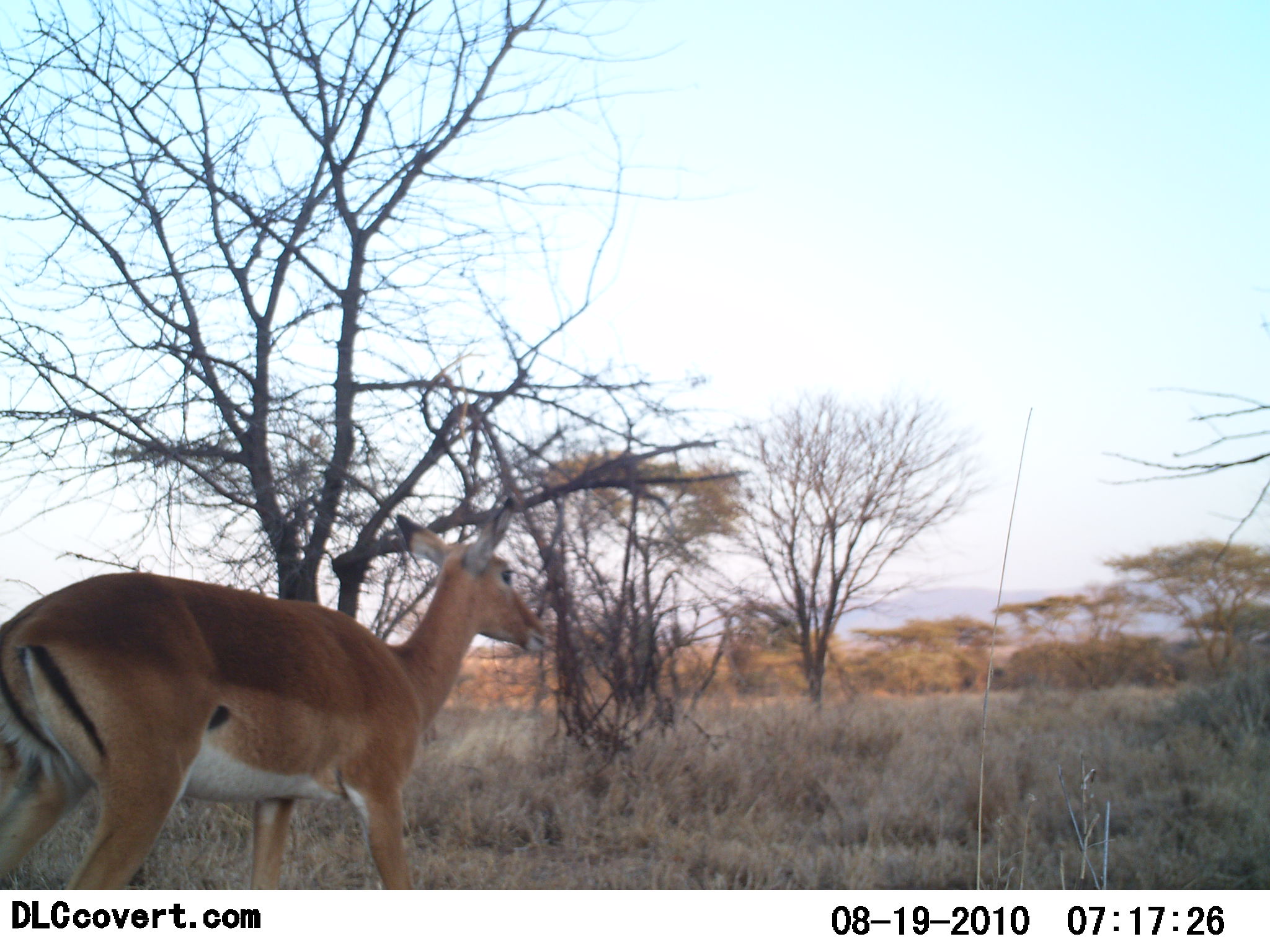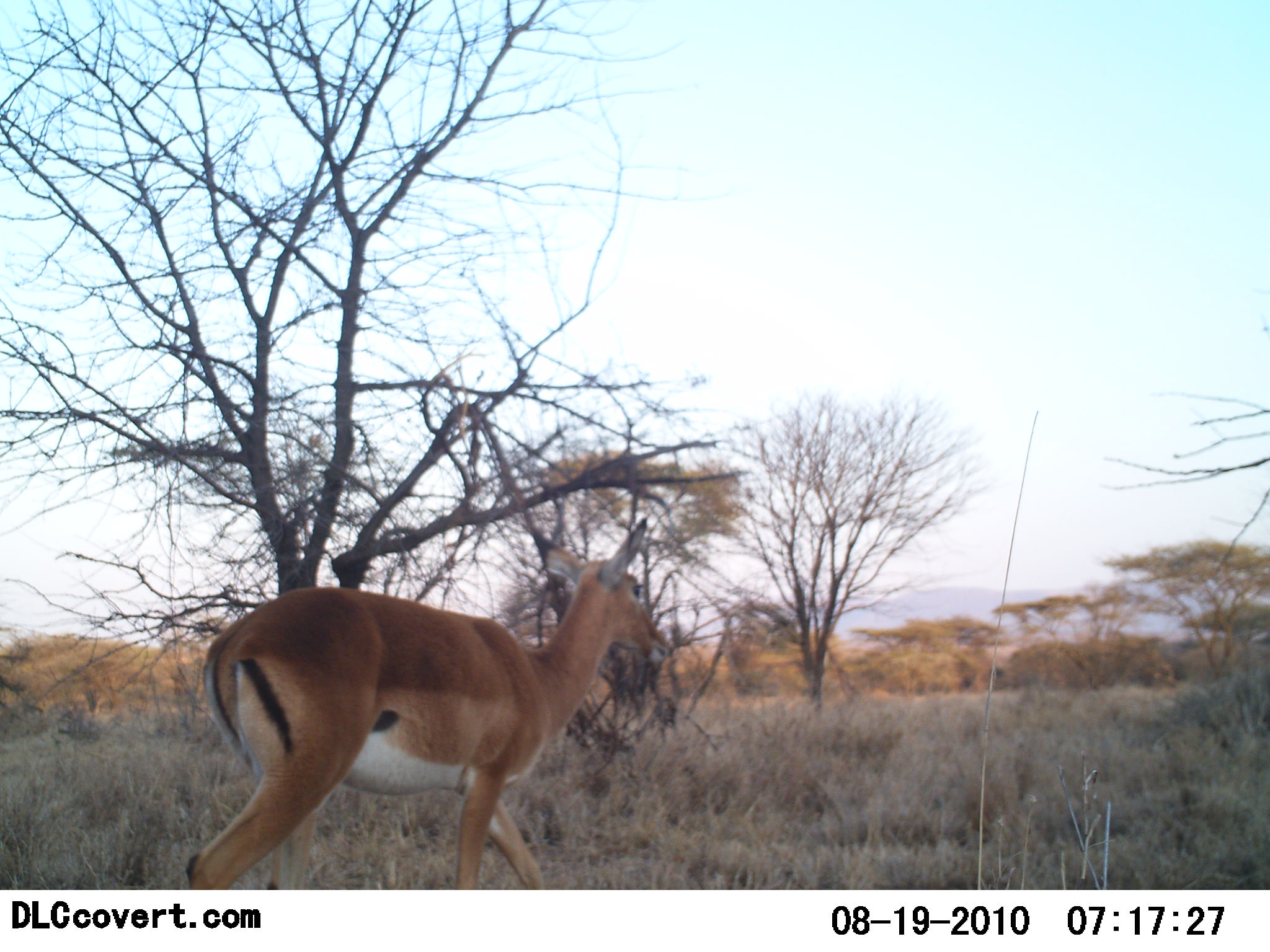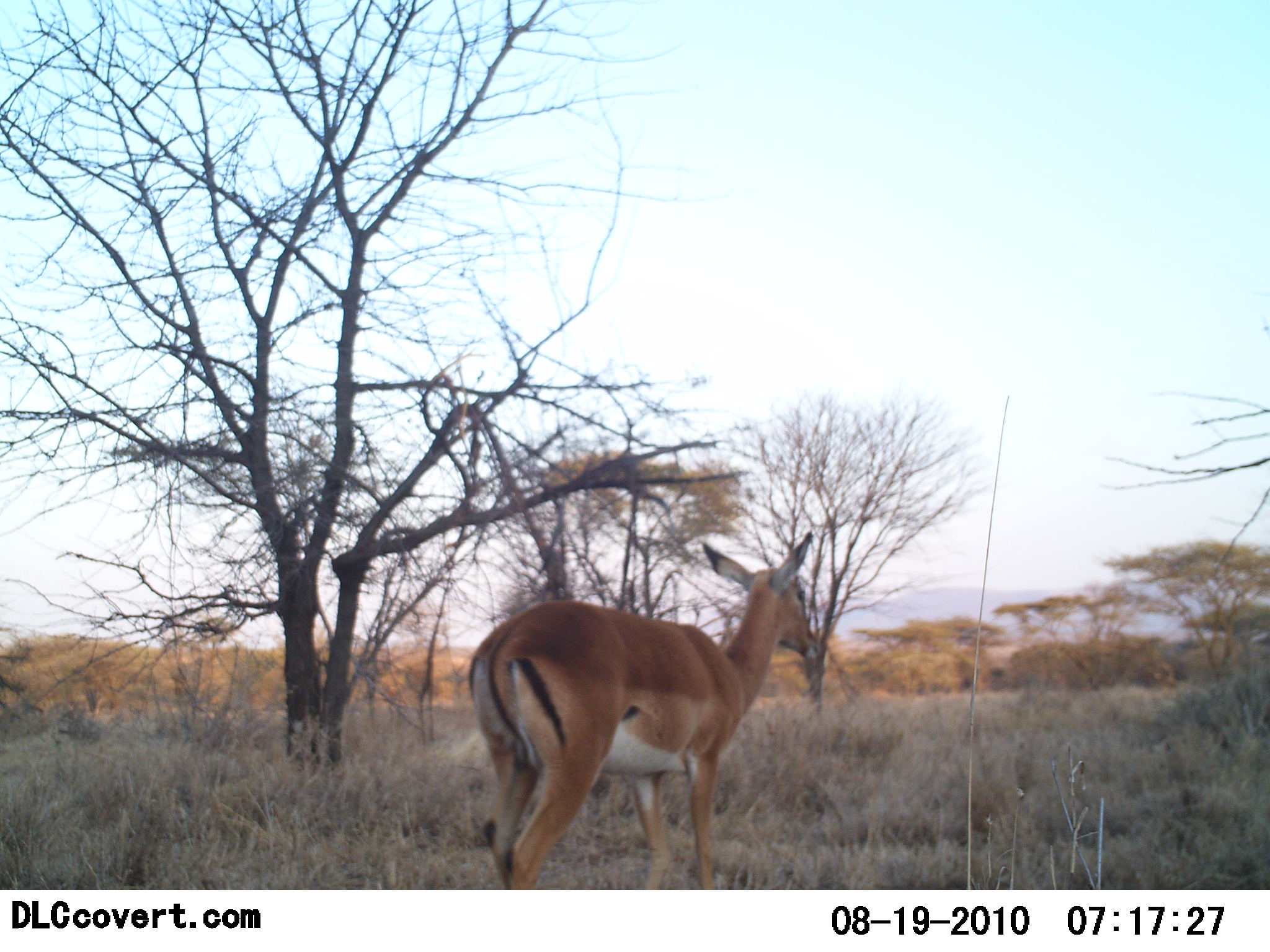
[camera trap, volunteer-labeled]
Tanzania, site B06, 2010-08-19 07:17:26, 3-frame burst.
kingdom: Animalia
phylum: Chordata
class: Mammalia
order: Artiodactyla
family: Bovidae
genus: Aepyceros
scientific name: Aepyceros melampus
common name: impala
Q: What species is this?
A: Impala (Aepyceros melampus).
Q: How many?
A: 1.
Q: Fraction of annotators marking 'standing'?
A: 6%.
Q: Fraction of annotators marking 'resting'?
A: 0%.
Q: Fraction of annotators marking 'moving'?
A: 94%.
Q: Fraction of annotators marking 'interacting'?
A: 0%.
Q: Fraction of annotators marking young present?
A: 0%.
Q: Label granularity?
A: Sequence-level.